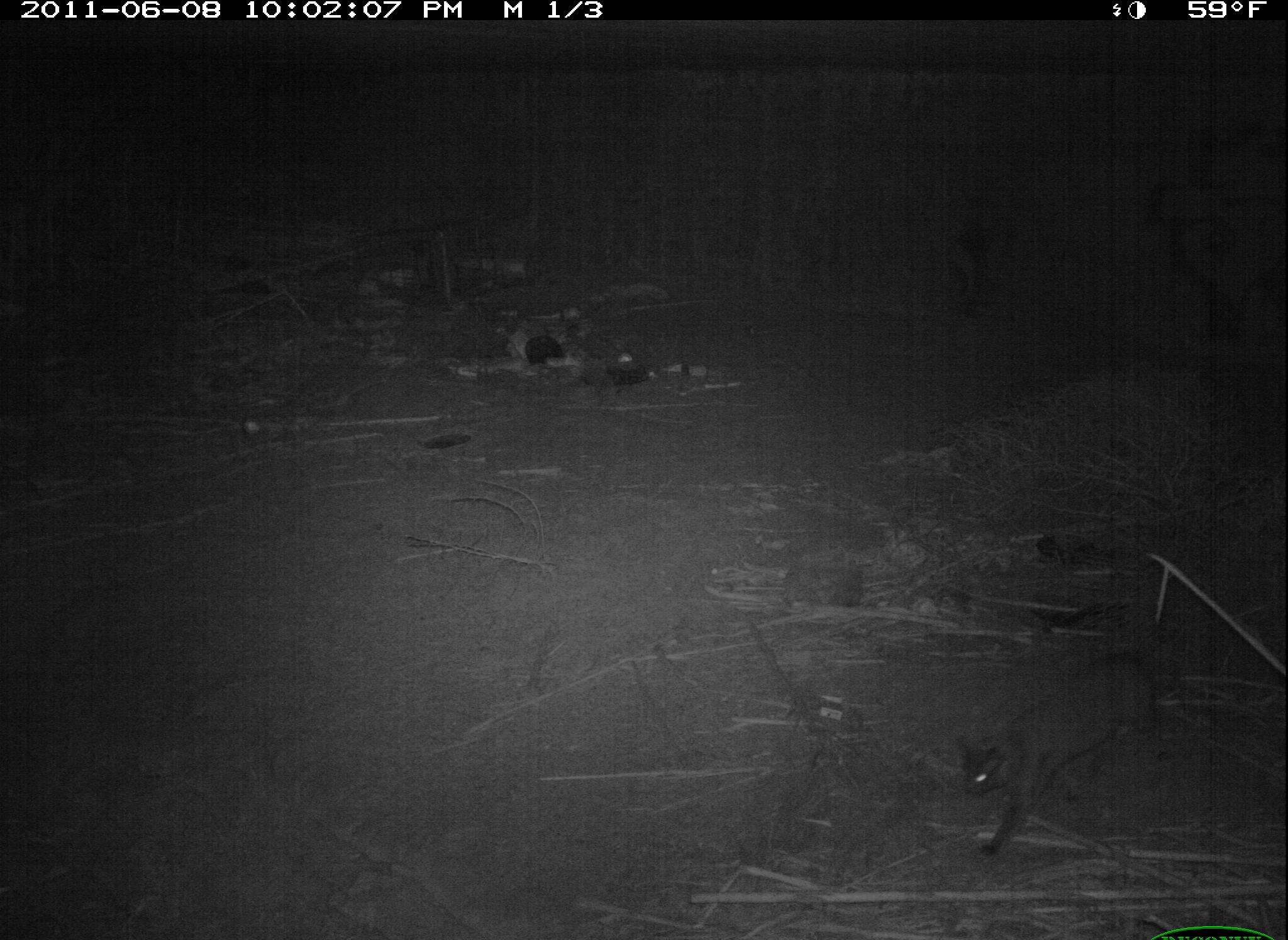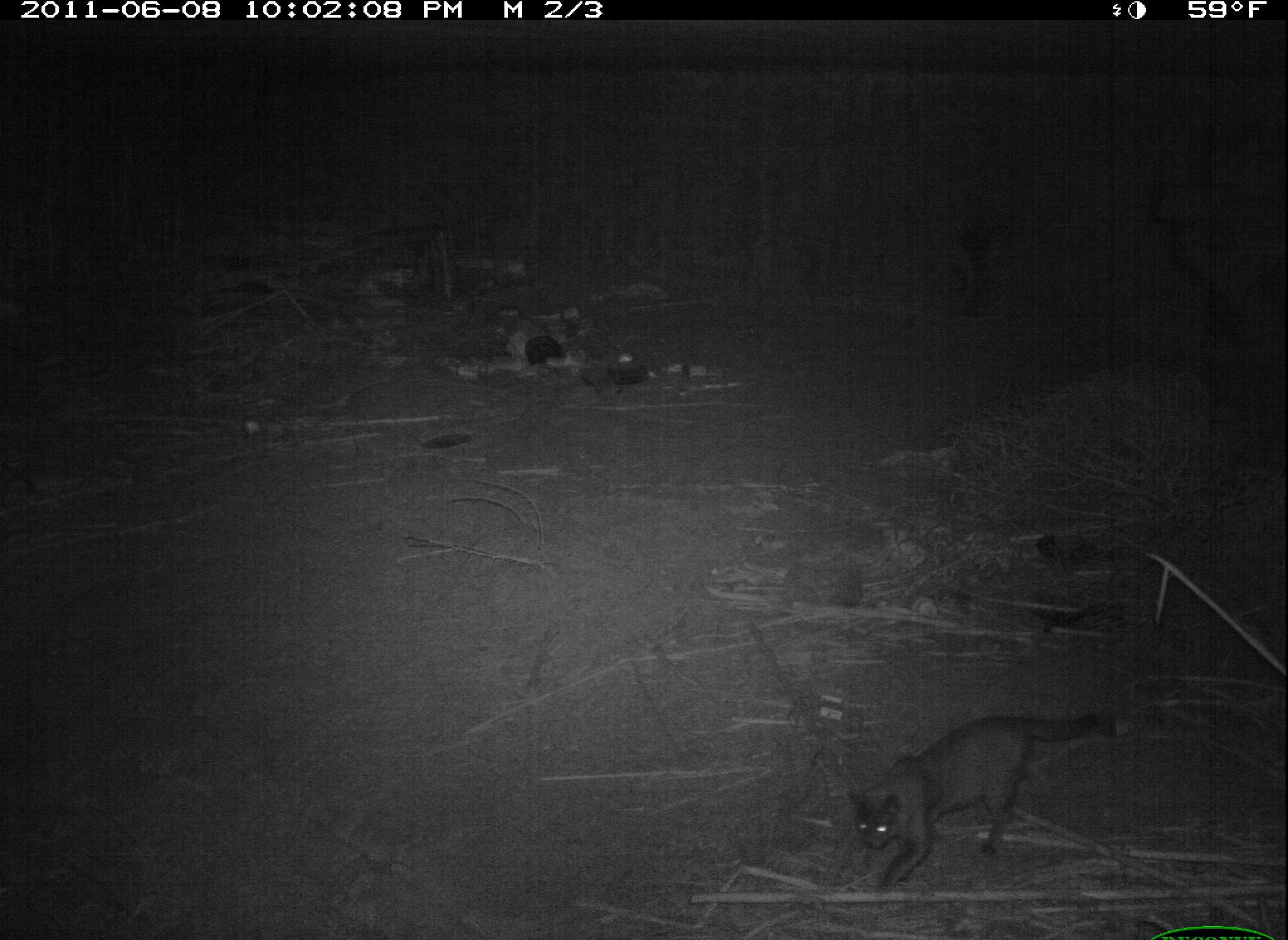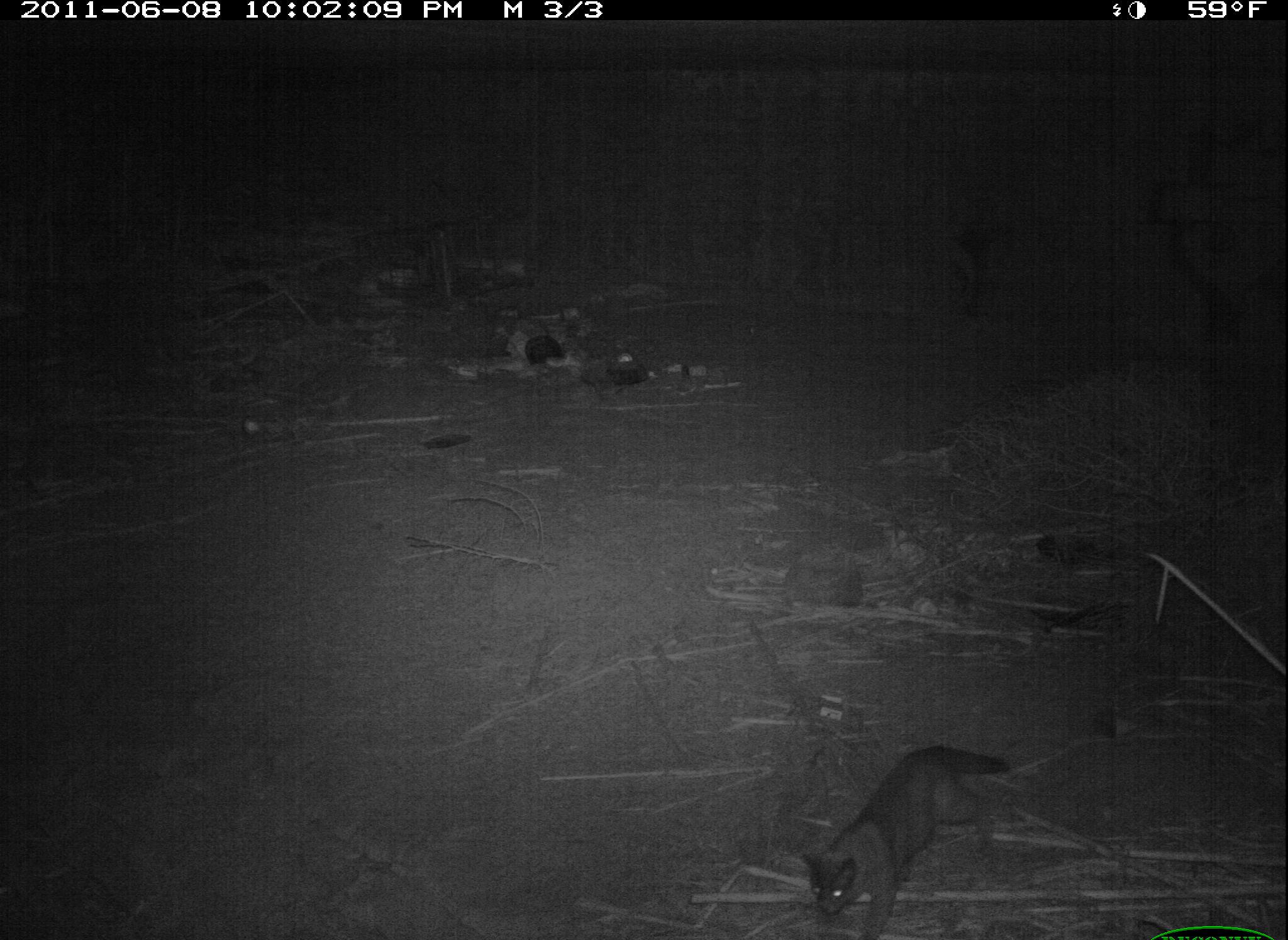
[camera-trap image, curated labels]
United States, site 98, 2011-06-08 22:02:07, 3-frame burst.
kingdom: Animalia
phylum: Chordata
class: Mammalia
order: Carnivora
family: Felidae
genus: Felis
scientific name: Felis catus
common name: cat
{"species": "cat (Felis catus)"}